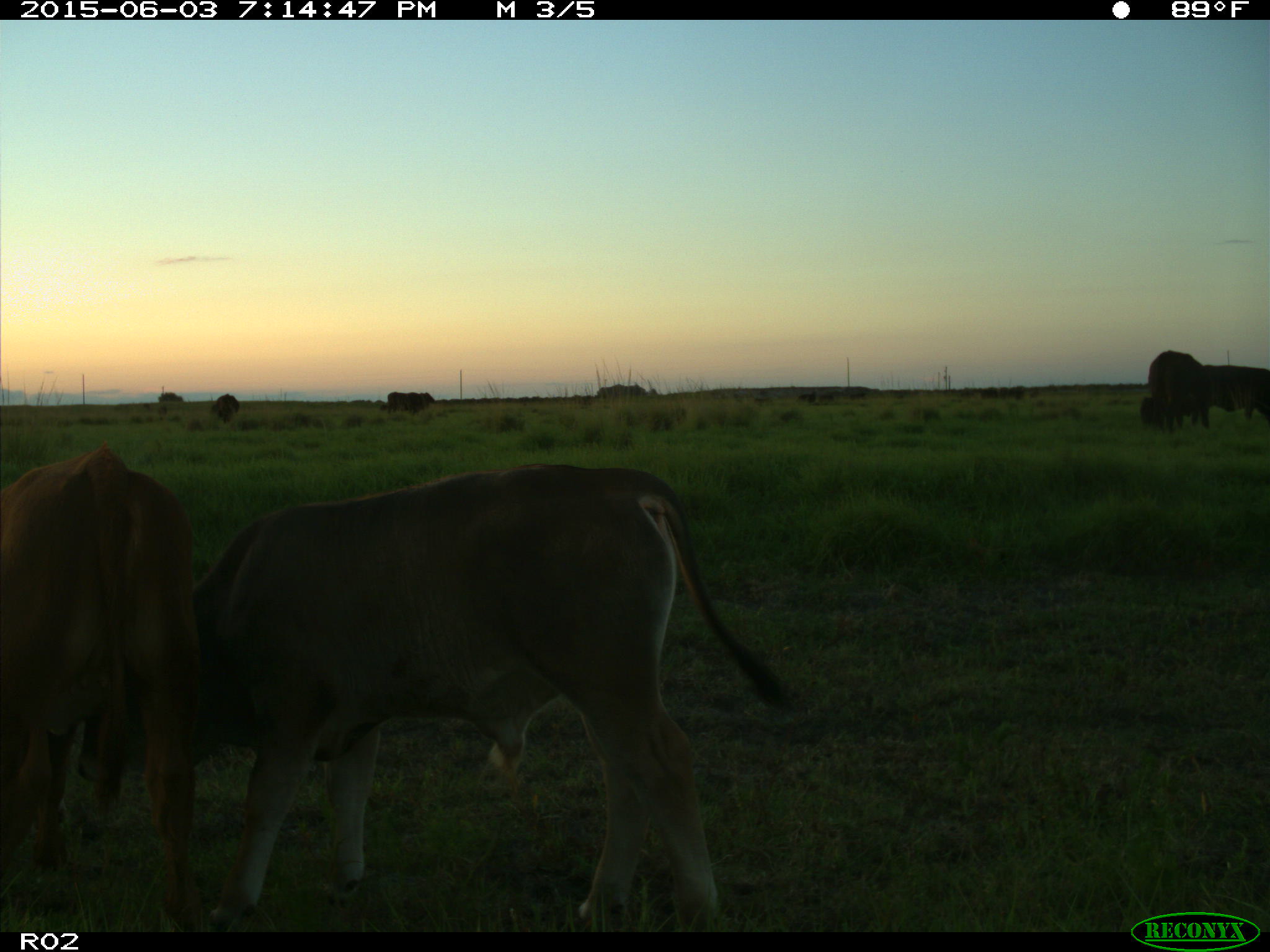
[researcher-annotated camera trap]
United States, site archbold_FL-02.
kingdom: Animalia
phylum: Chordata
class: Mammalia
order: Artiodactyla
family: Bovidae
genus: Bos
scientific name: Bos taurus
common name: domestic cow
Bos taurus (domestic cow).